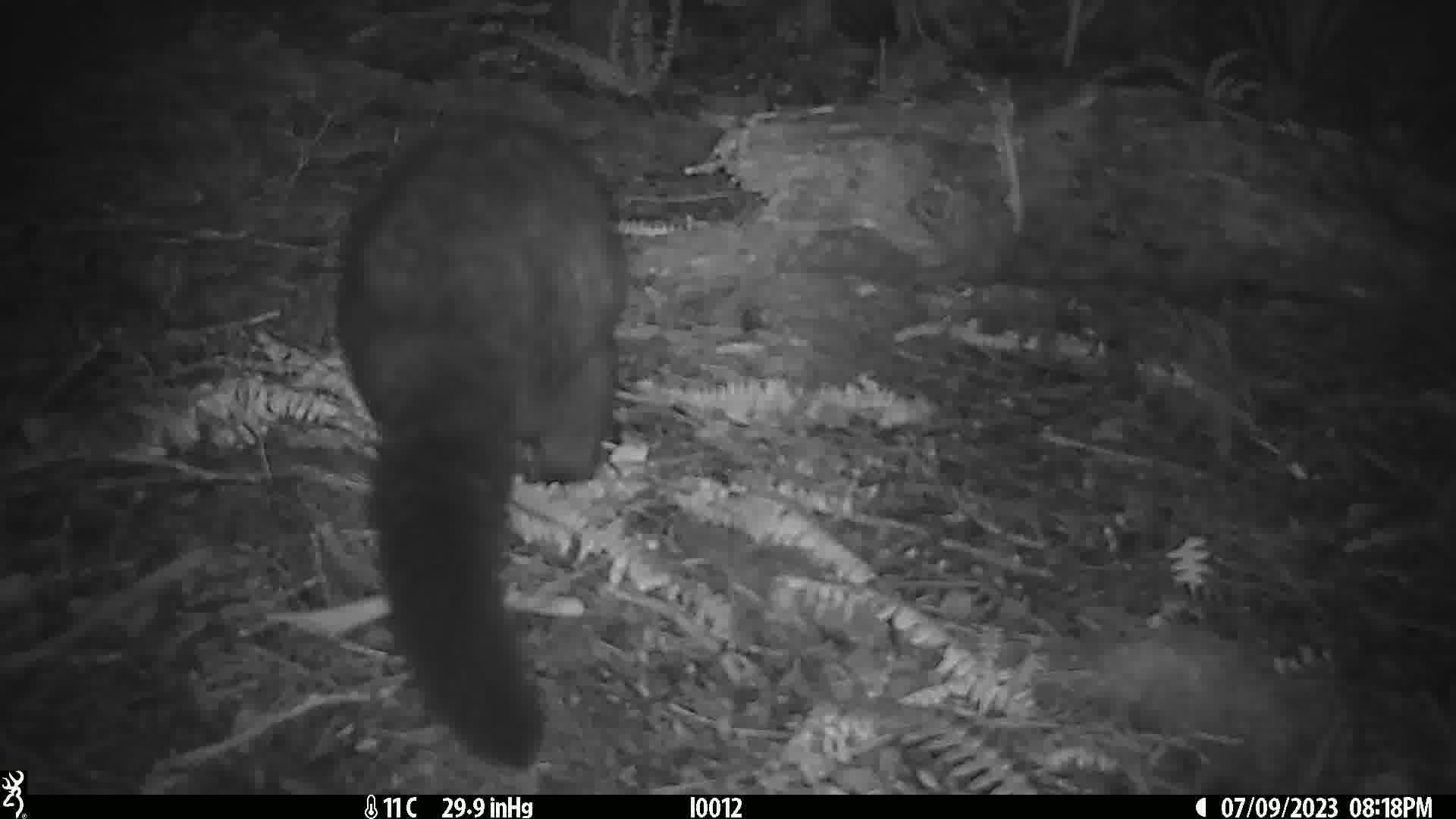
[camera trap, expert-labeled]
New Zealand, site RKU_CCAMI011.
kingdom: Animalia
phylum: Chordata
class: Mammalia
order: Diprotodontia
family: Phalangeridae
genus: Trichosurus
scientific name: Trichosurus vulpecula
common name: common brushtail possum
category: possum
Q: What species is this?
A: Possum (common brushtail possum) (Trichosurus vulpecula).